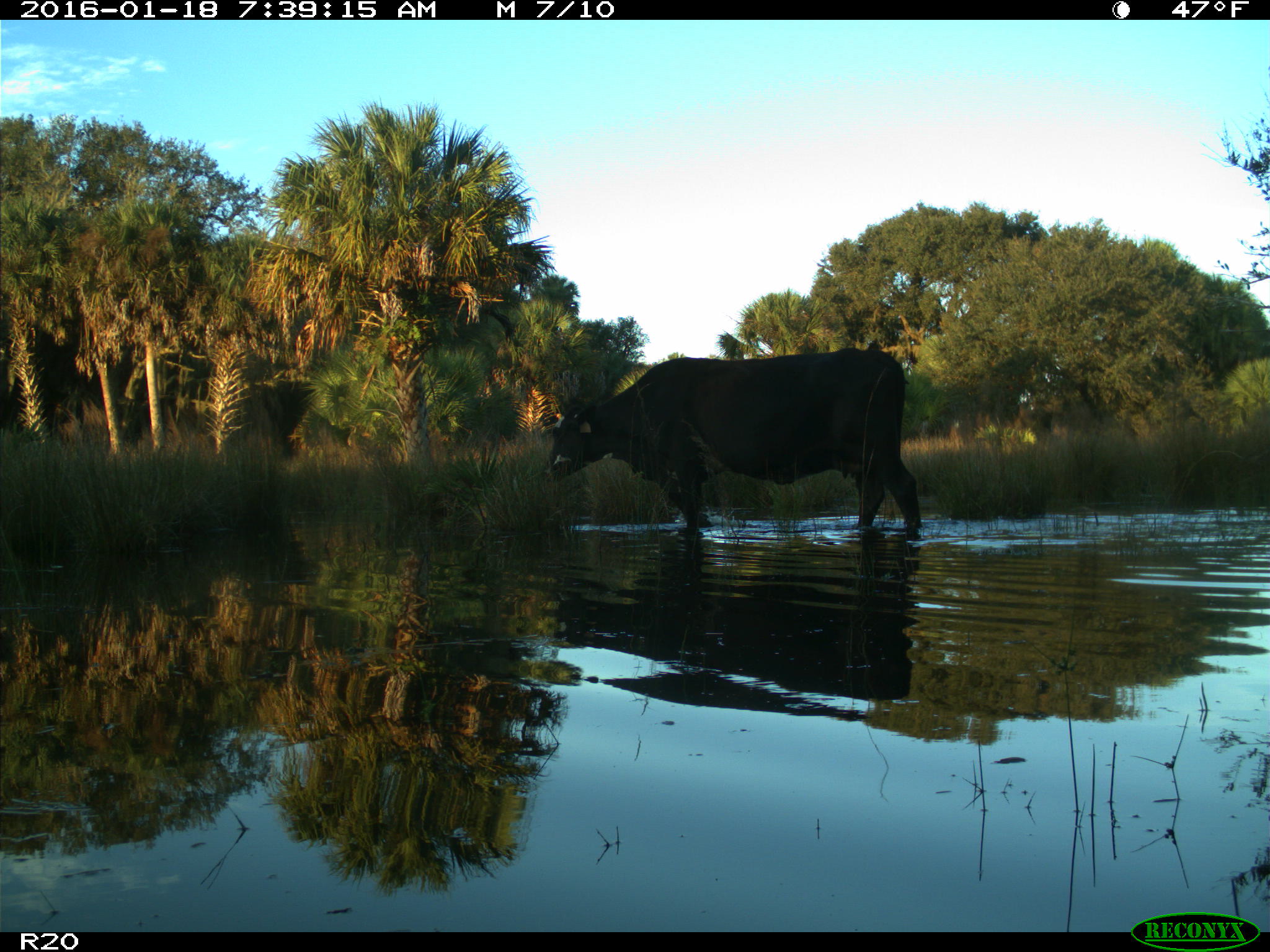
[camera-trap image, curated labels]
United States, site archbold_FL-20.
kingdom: Animalia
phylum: Chordata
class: Mammalia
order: Artiodactyla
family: Bovidae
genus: Bos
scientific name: Bos taurus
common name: domestic cow